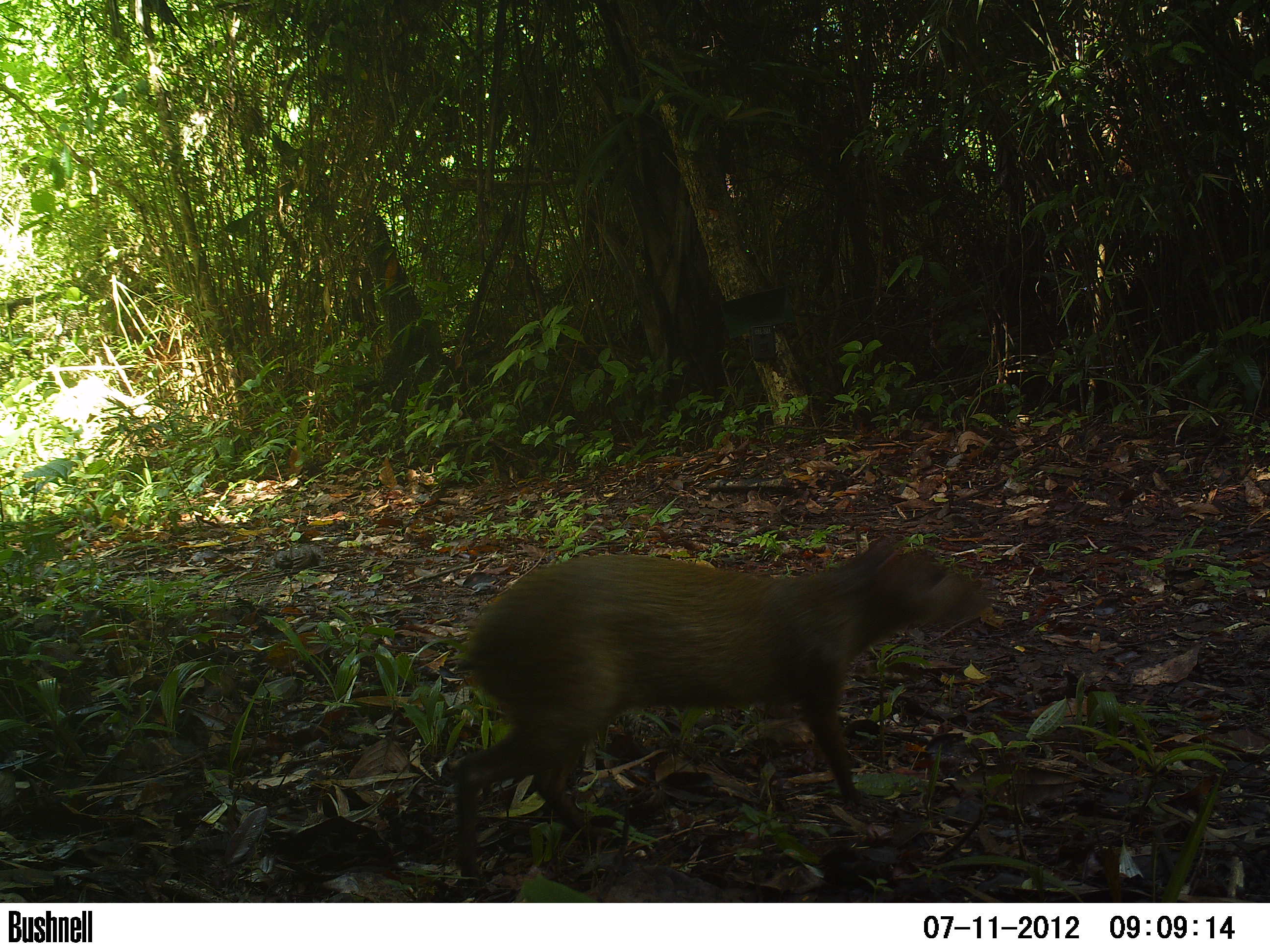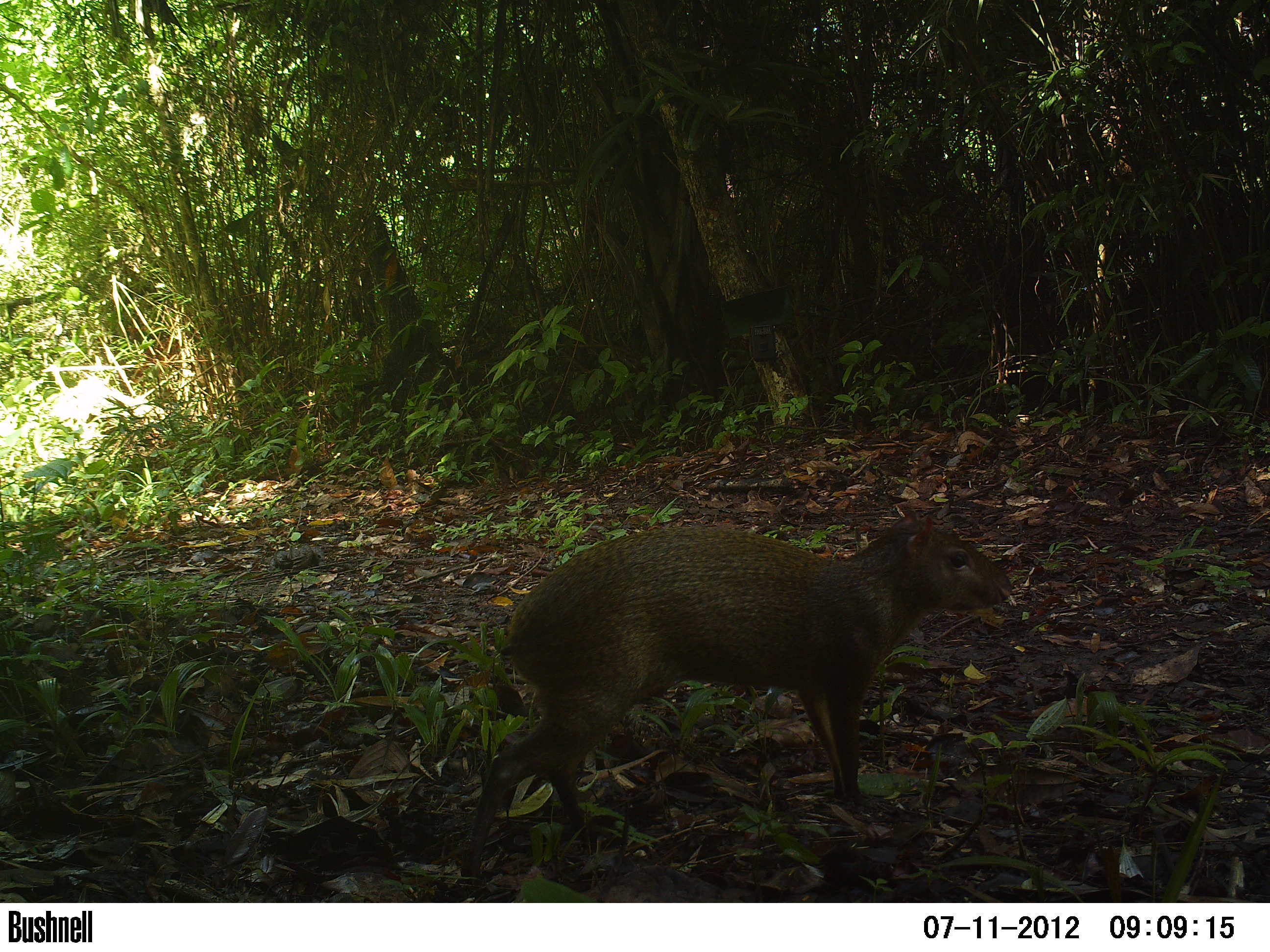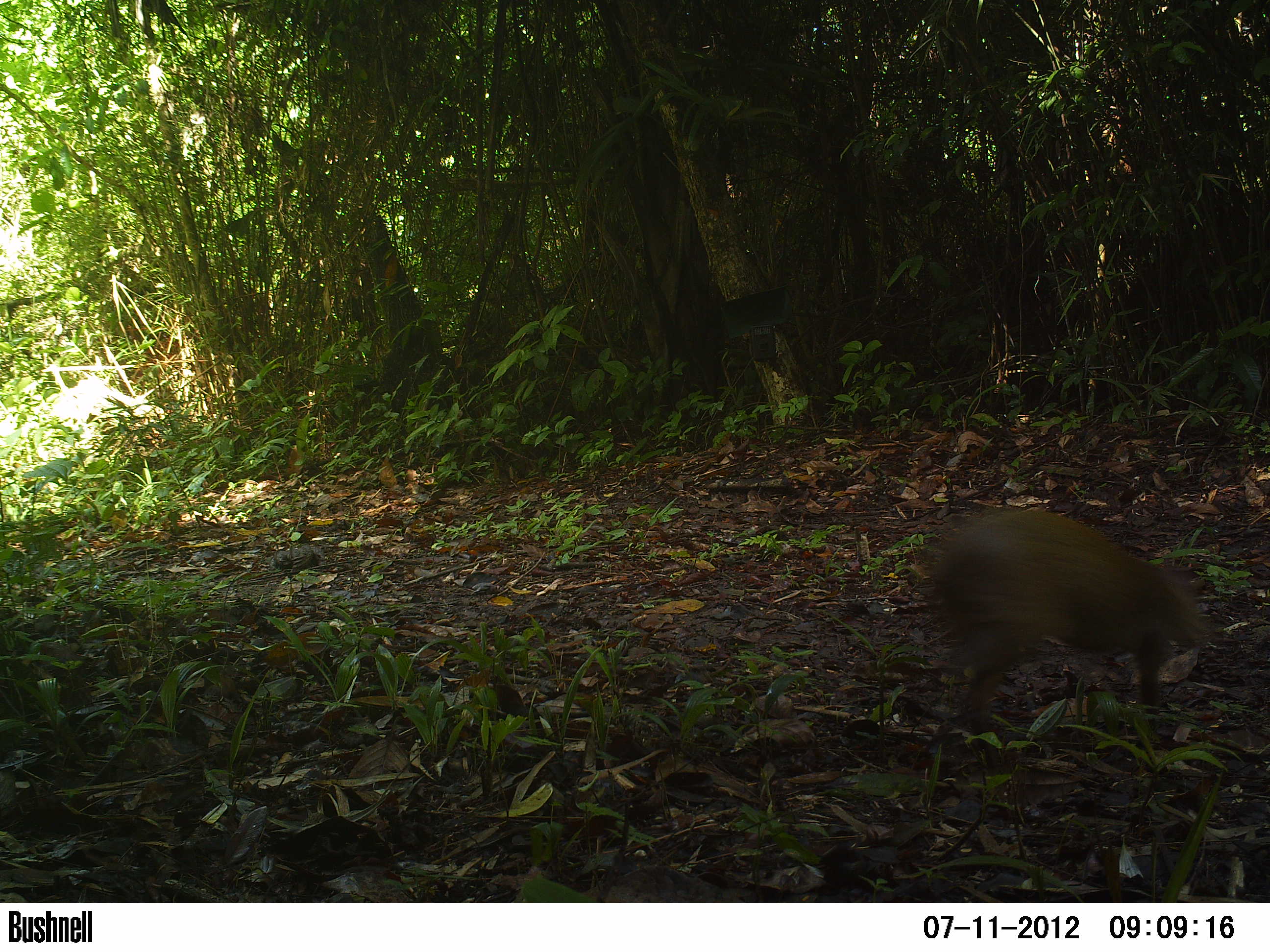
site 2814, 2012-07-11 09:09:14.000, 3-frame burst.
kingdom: Animalia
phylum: Chordata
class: Mammalia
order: Rodentia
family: Dasyproctidae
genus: Dasyprocta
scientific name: Dasyprocta punctata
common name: central american agouti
Dasyprocta punctata (central american agouti), count 1, age adult.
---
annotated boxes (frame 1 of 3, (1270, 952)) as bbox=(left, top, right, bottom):
dasyprocta punctata: bbox=(447, 532, 989, 877)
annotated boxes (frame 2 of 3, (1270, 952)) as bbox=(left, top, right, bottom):
dasyprocta punctata: bbox=(459, 506, 1013, 885)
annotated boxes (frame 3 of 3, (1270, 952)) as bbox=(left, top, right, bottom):
dasyprocta punctata: bbox=(916, 505, 1218, 768)